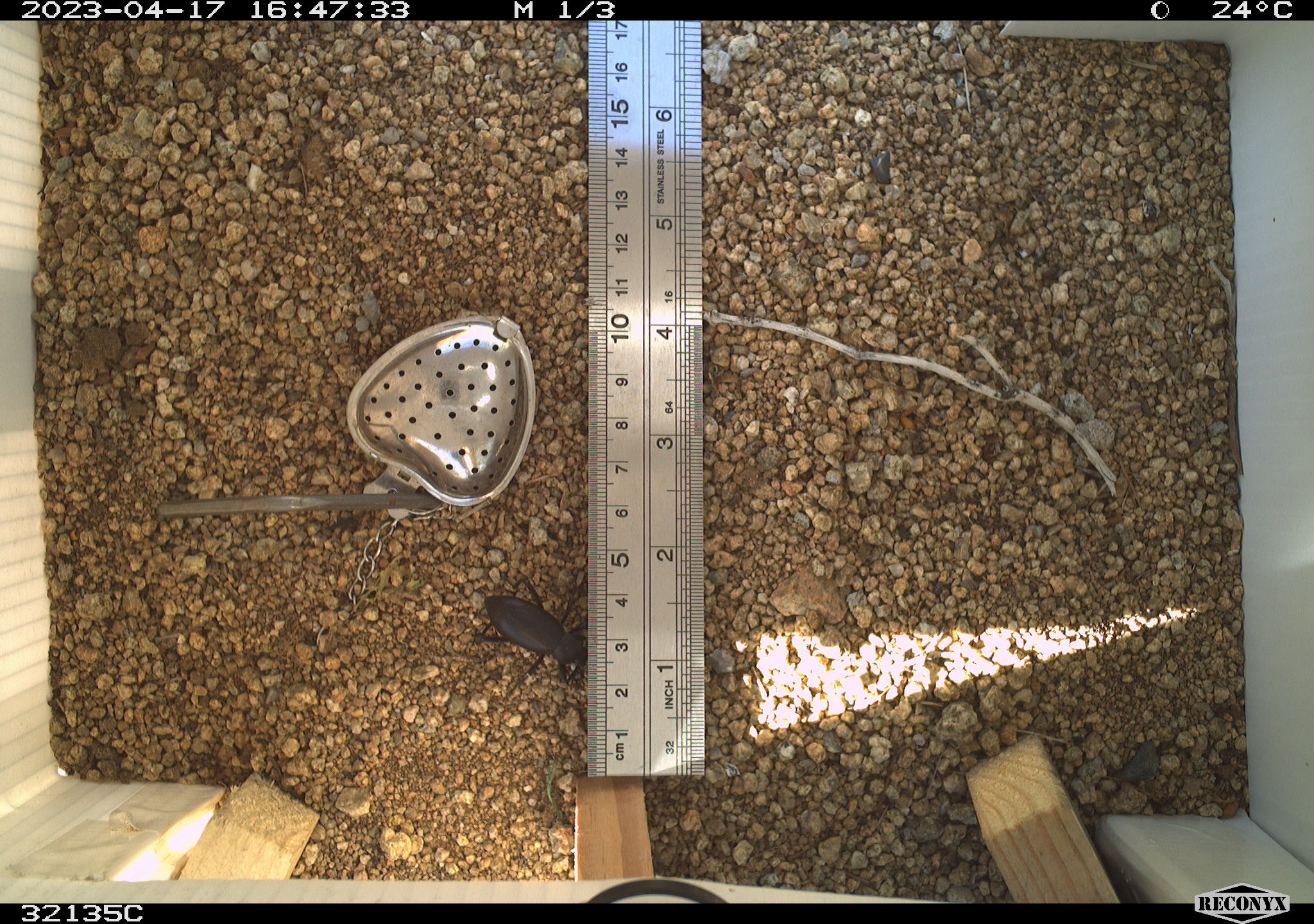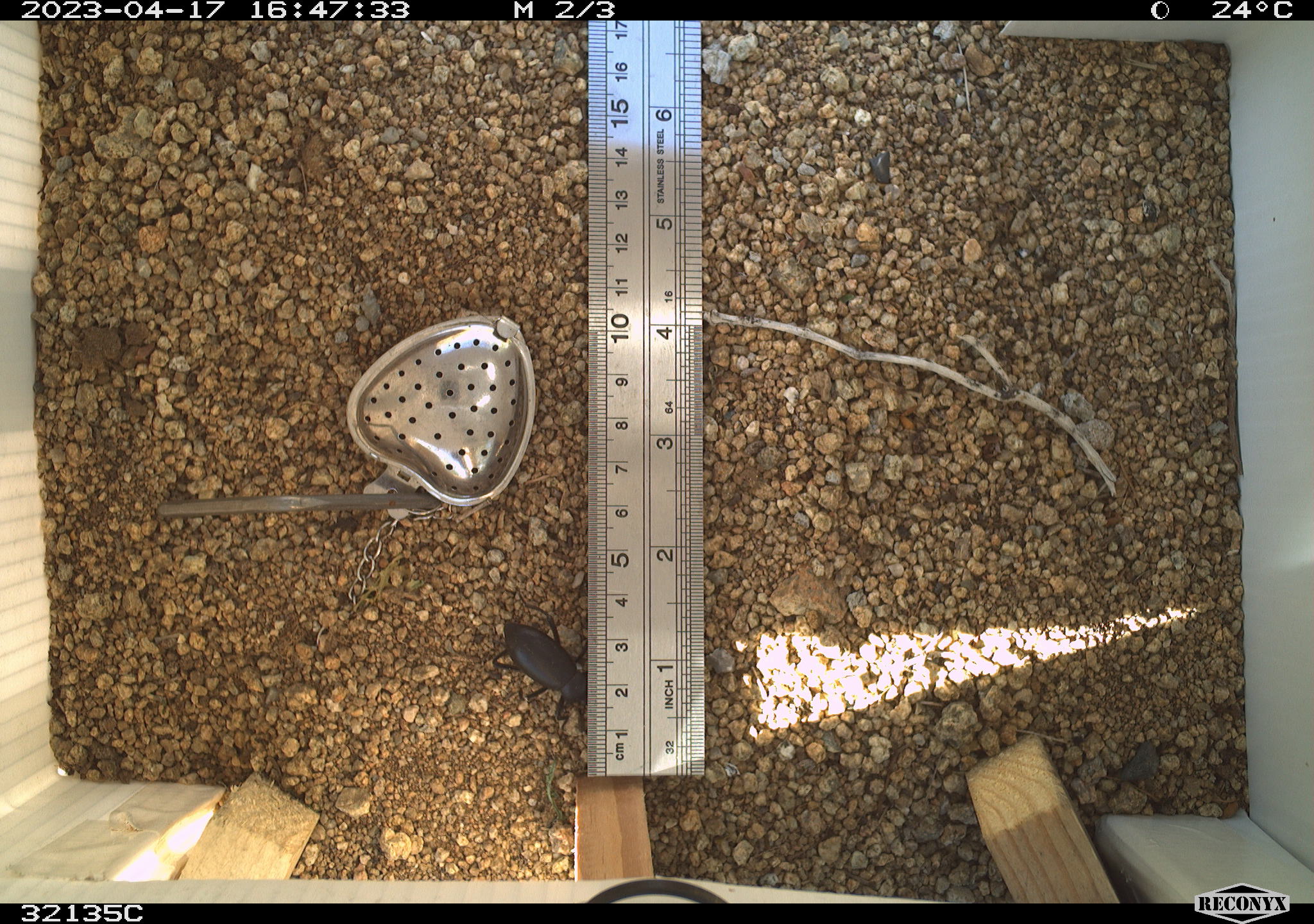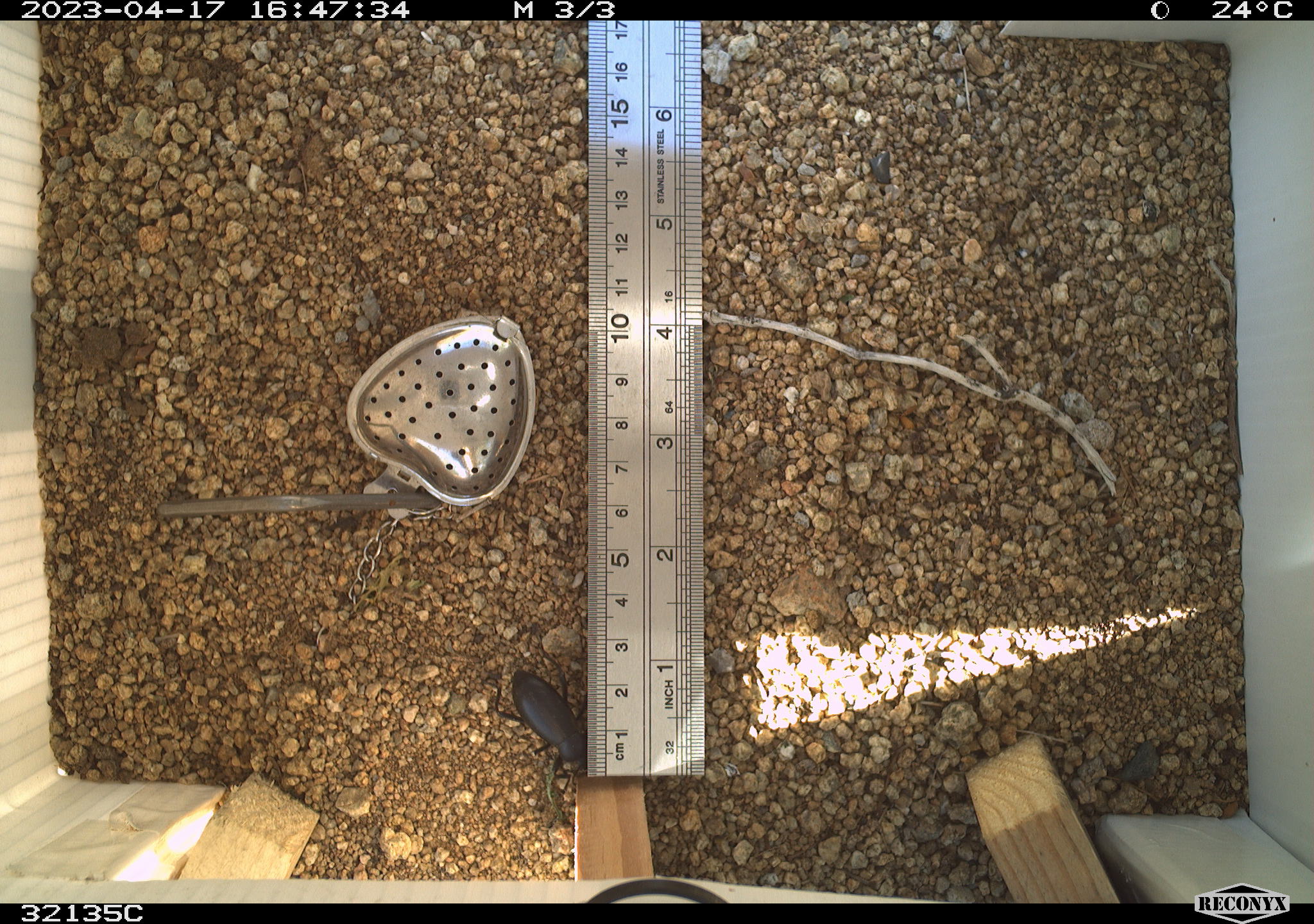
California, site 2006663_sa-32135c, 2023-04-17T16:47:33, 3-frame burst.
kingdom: Animalia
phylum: Arthropoda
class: Insecta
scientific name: Insecta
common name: insect